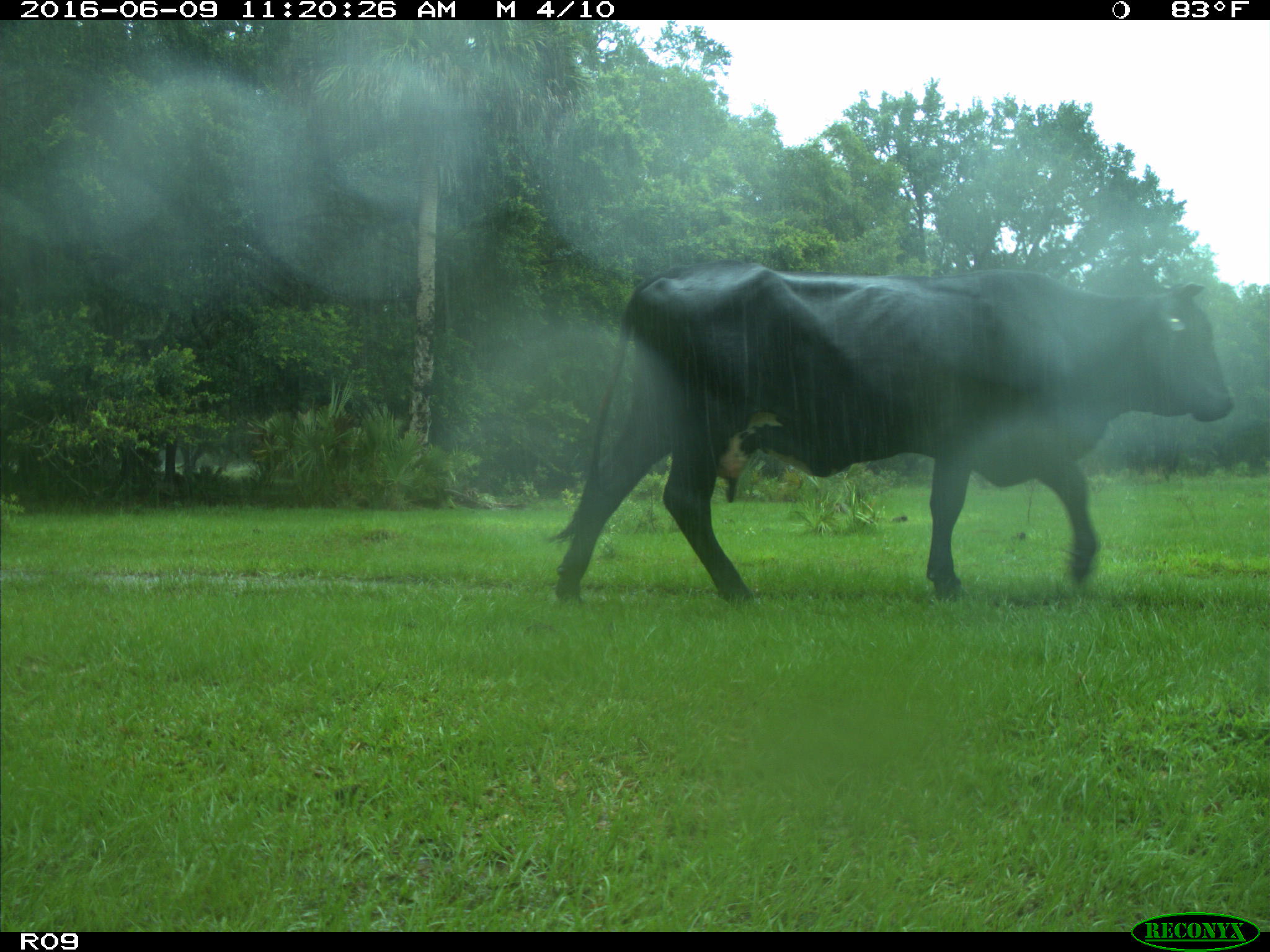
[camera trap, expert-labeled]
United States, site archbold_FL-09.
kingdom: Animalia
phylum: Chordata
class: Mammalia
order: Artiodactyla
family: Bovidae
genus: Bos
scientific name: Bos taurus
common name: domestic cow